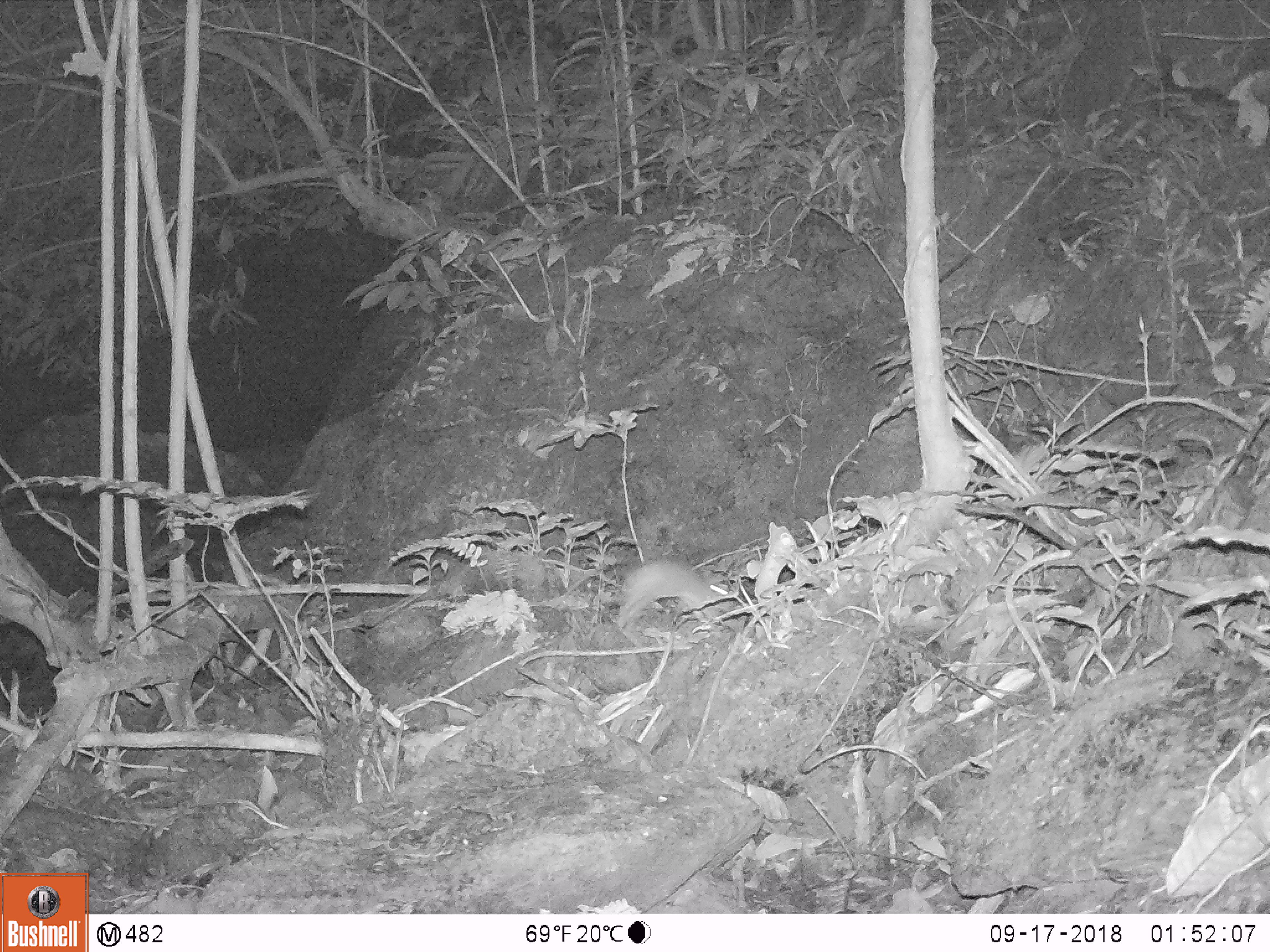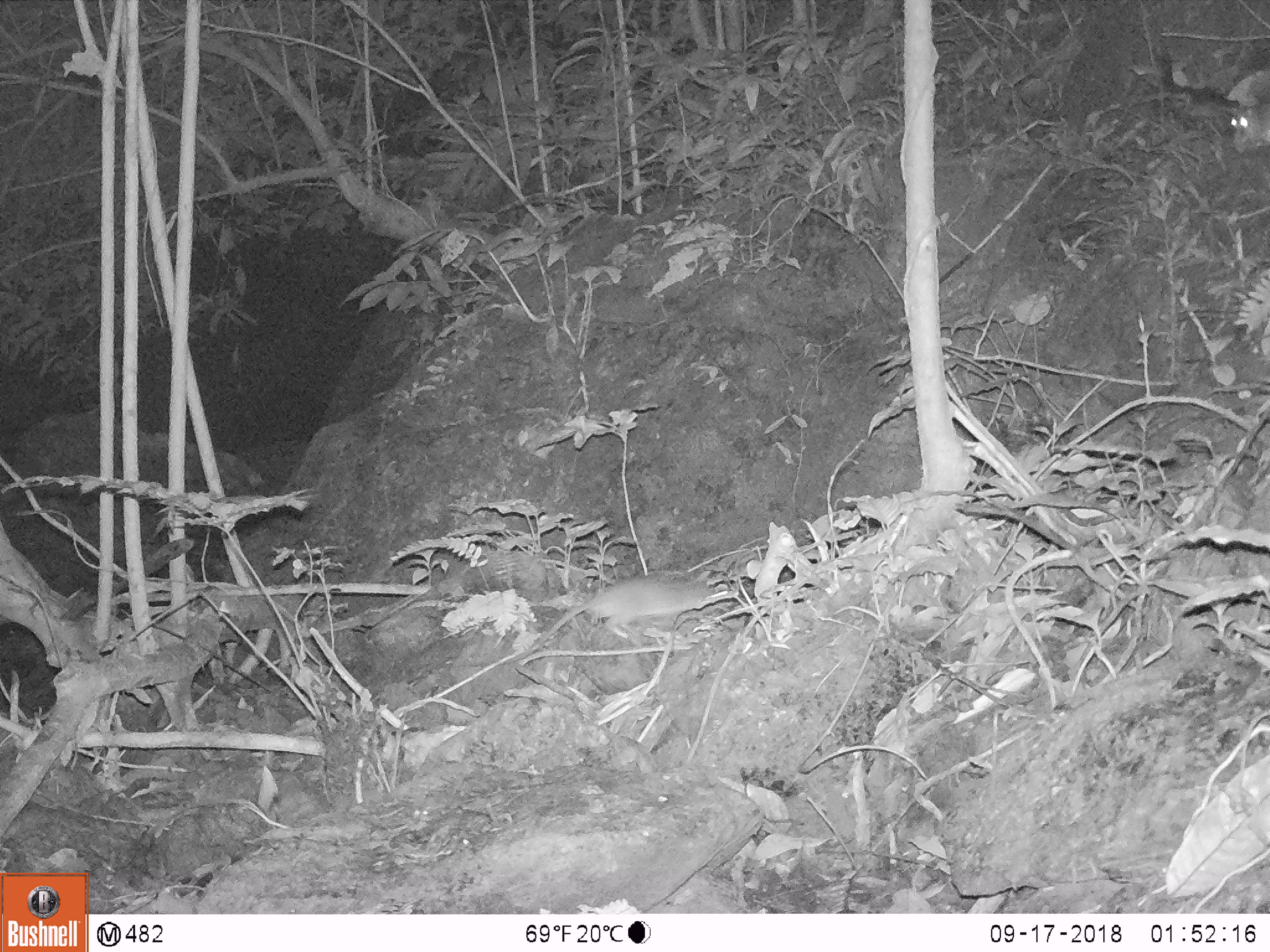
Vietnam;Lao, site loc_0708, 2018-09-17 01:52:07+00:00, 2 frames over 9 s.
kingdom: Animalia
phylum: Chordata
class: Mammalia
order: Rodentia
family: Muridae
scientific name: Muridae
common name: old-world mice and rats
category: unidentified murid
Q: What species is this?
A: Unidentified murid (old-world mice and rats) (Muridae).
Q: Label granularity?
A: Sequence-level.